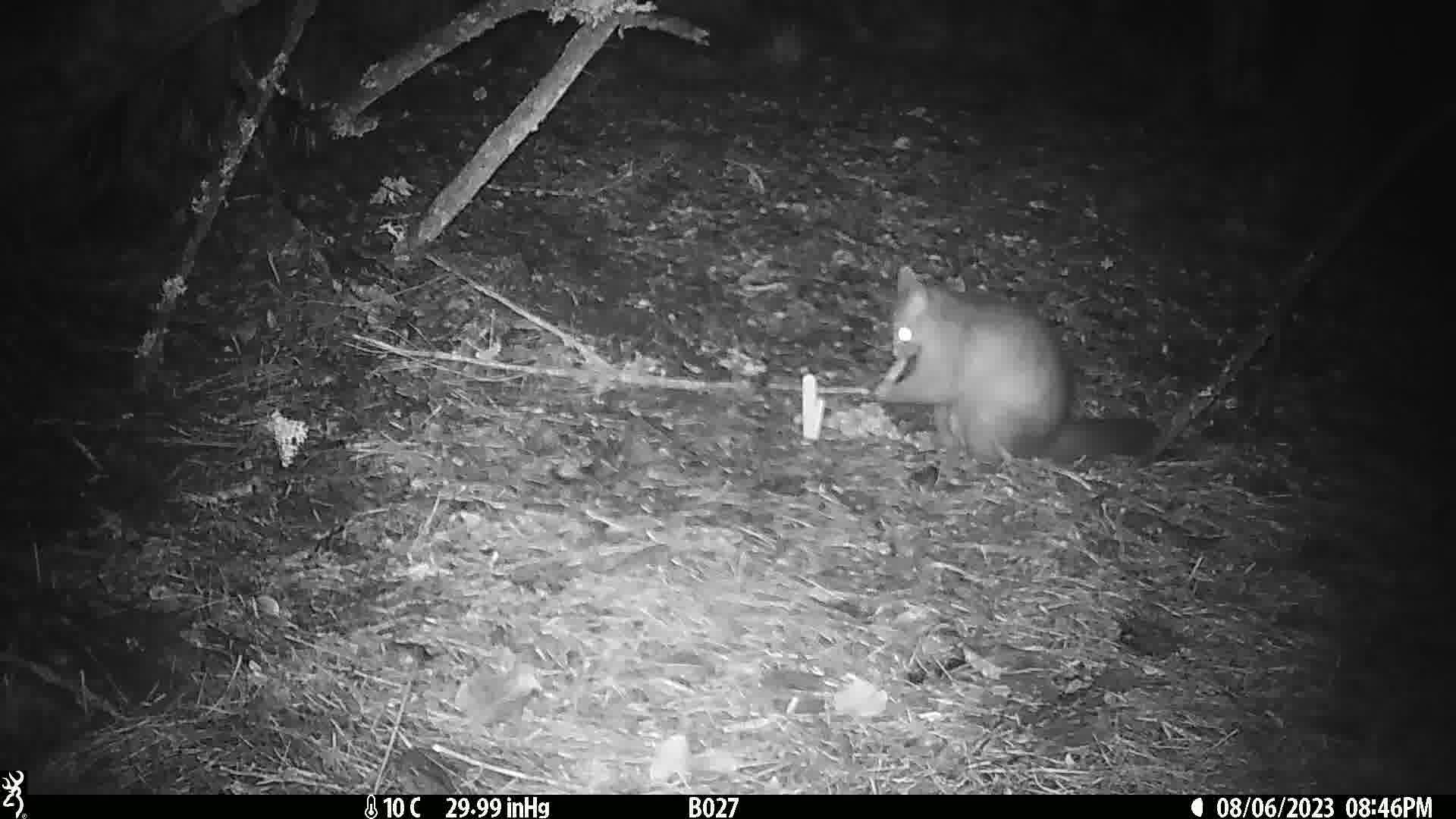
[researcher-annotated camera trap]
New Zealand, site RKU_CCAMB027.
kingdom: Animalia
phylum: Chordata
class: Mammalia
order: Diprotodontia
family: Phalangeridae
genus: Trichosurus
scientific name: Trichosurus vulpecula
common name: common brushtail possum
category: possum